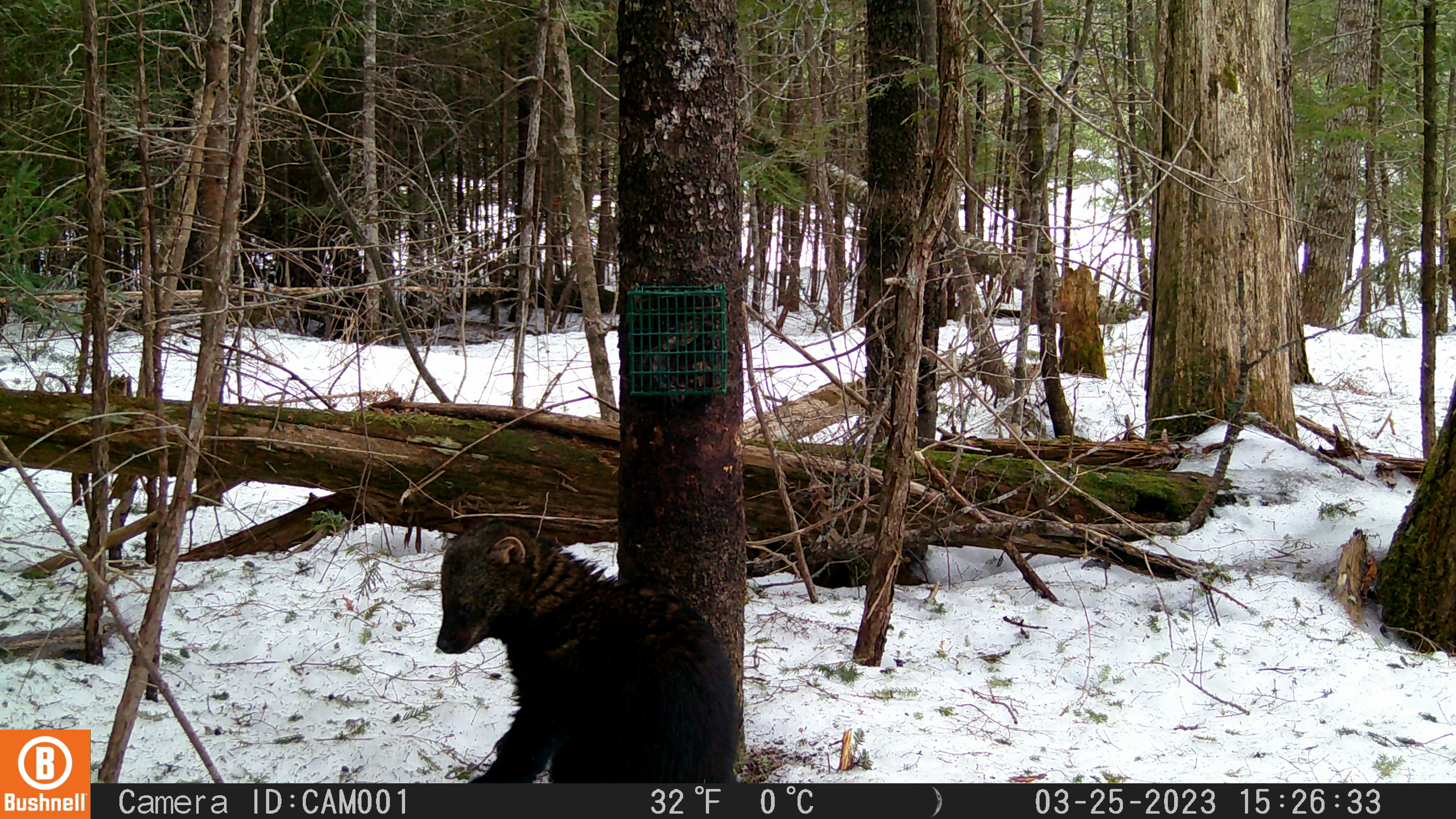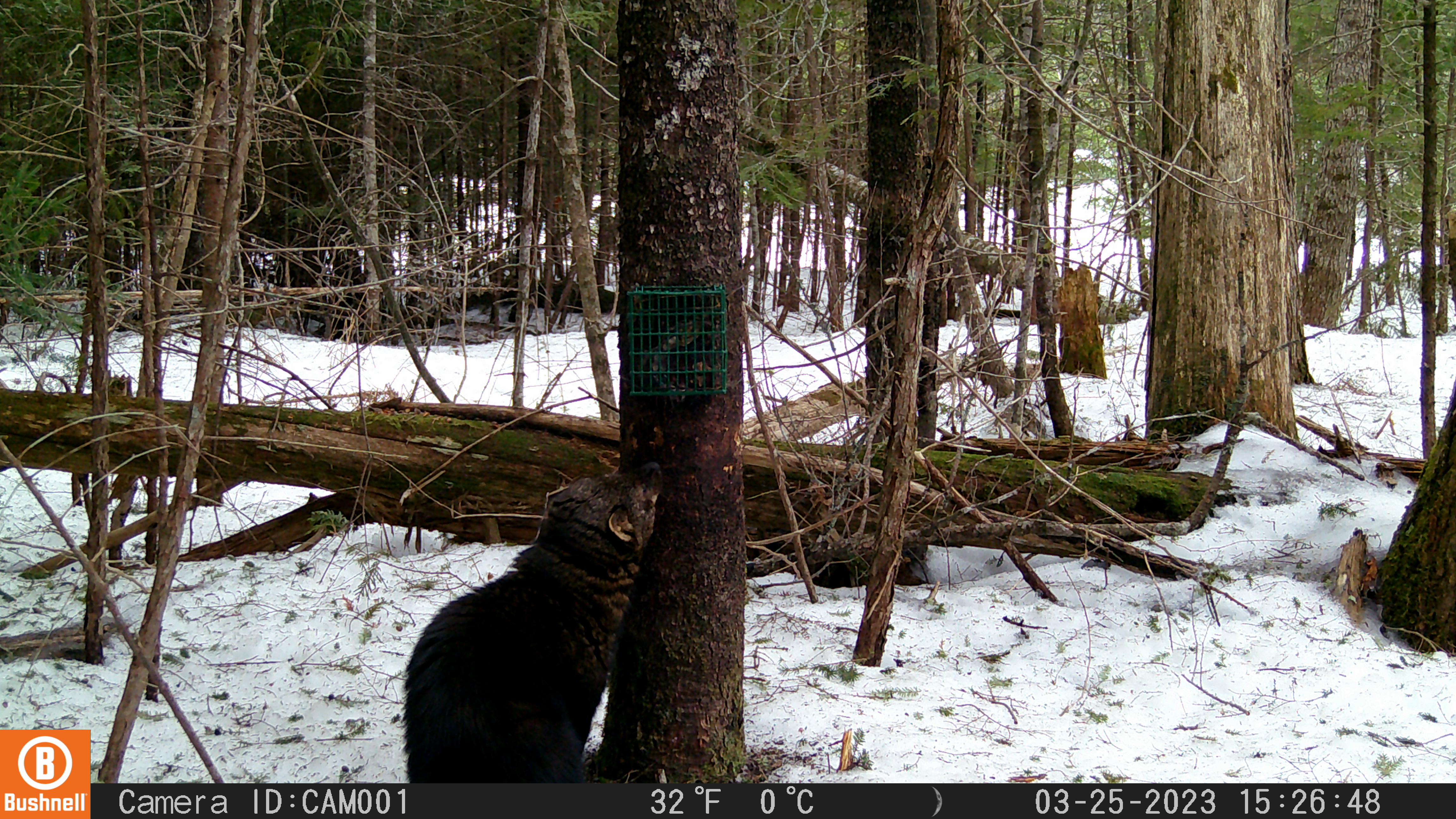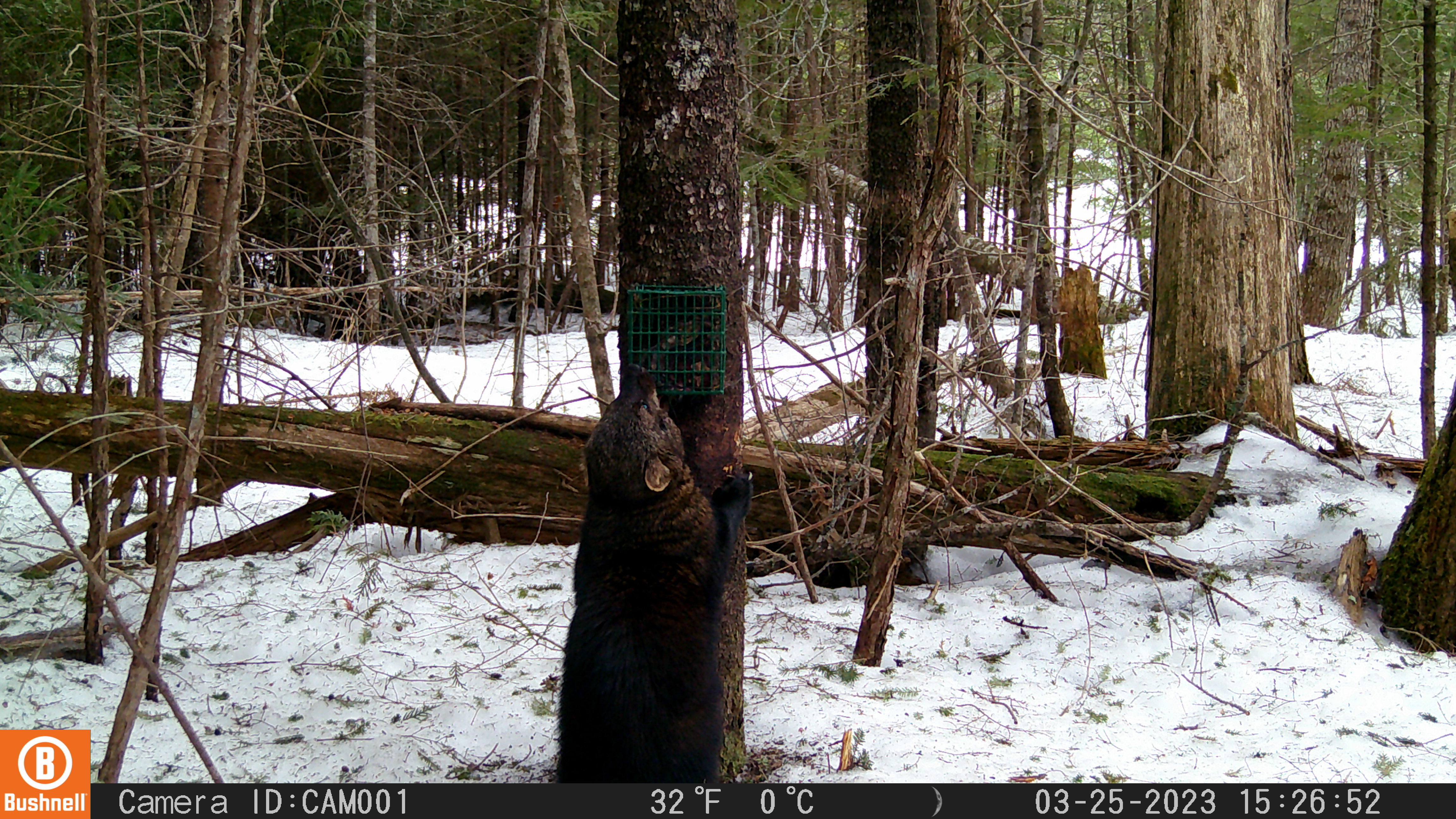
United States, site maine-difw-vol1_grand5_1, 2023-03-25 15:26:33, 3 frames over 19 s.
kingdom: Animalia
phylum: Chordata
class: Mammalia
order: Carnivora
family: Mustelidae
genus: Pekania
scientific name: Pekania pennanti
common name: fisher